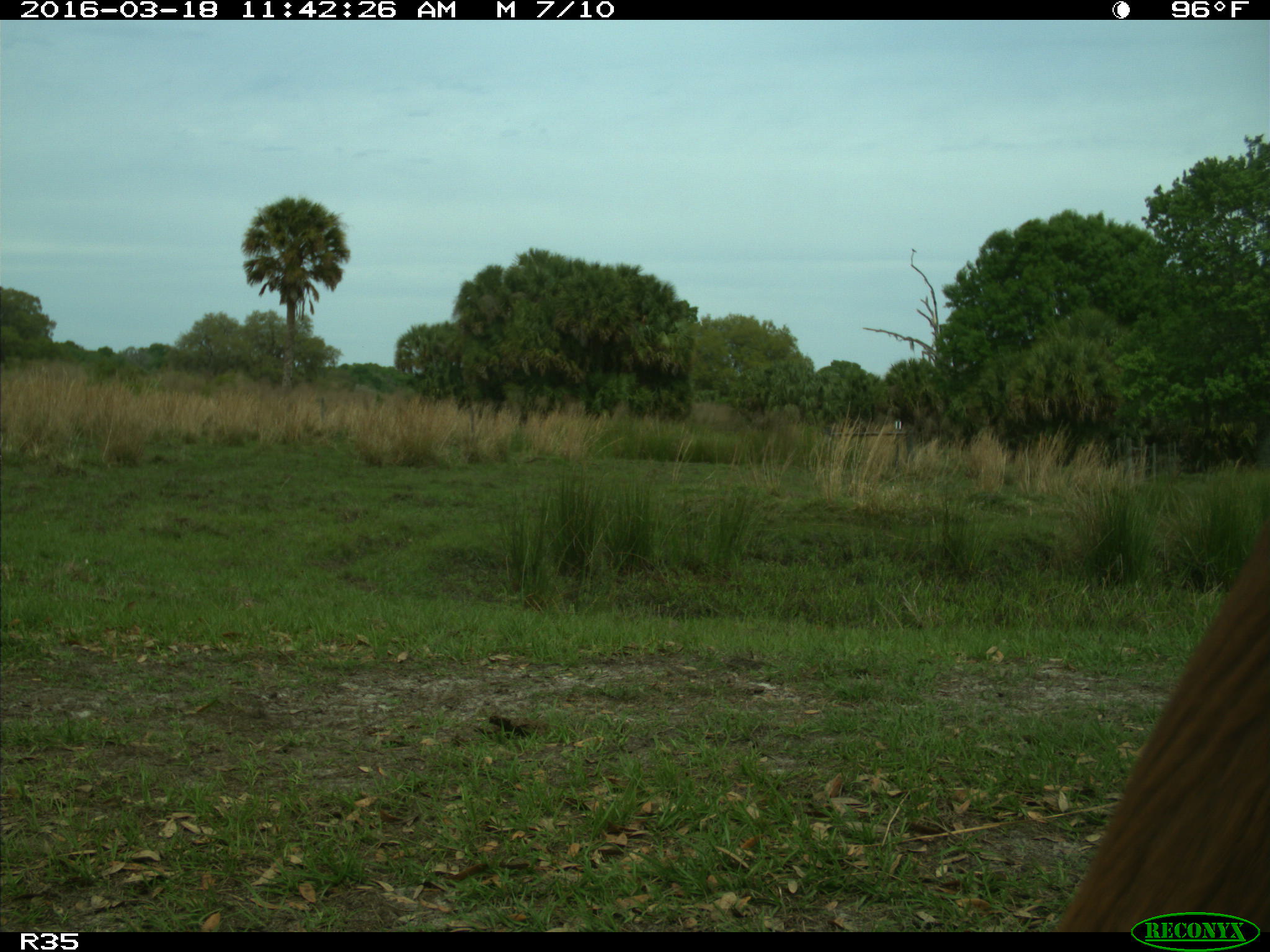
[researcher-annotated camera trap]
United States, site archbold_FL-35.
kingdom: Animalia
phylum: Chordata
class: Mammalia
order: Artiodactyla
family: Bovidae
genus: Bos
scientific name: Bos taurus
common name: domestic cow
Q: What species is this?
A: Bos taurus (domestic cow).